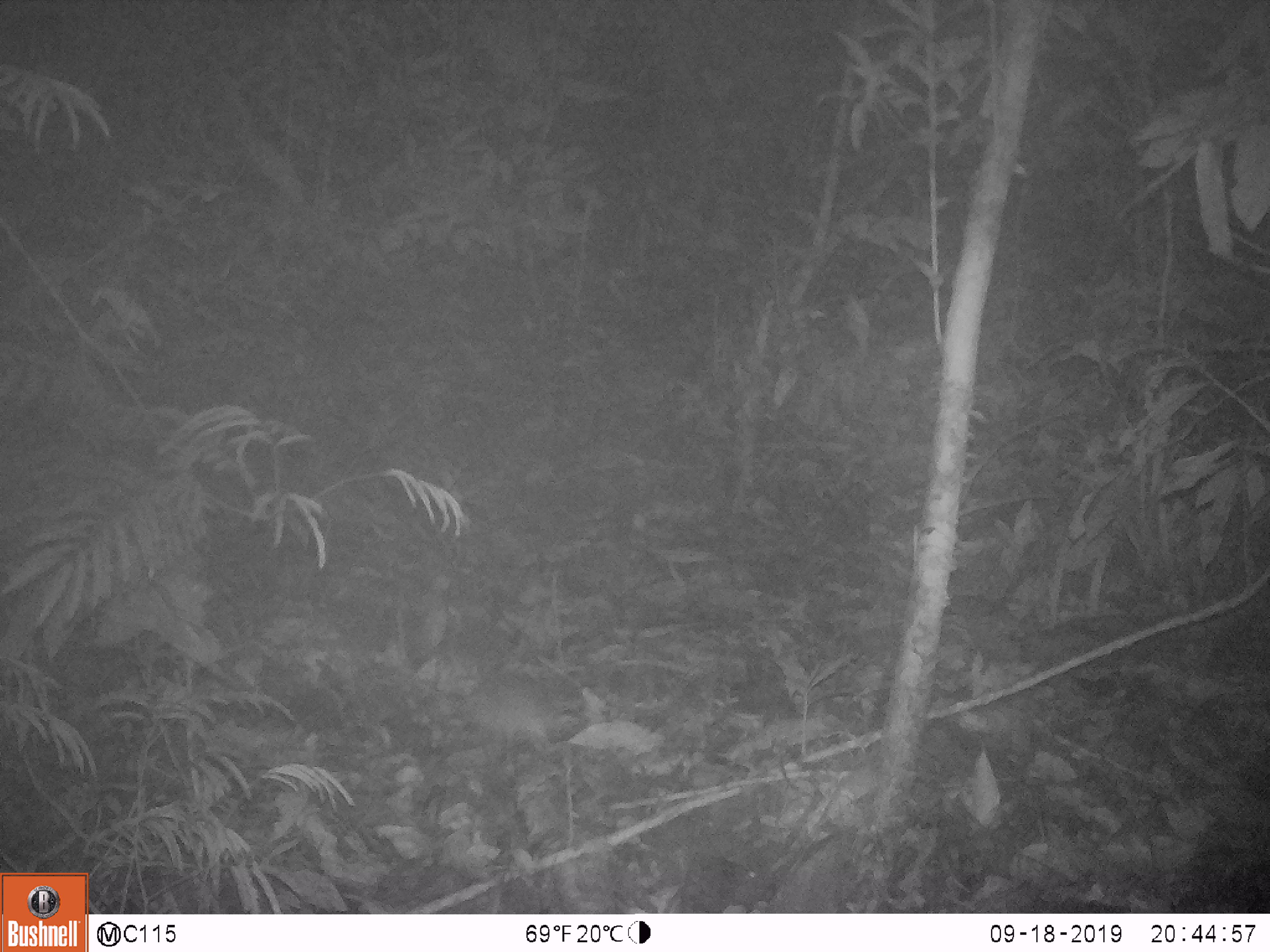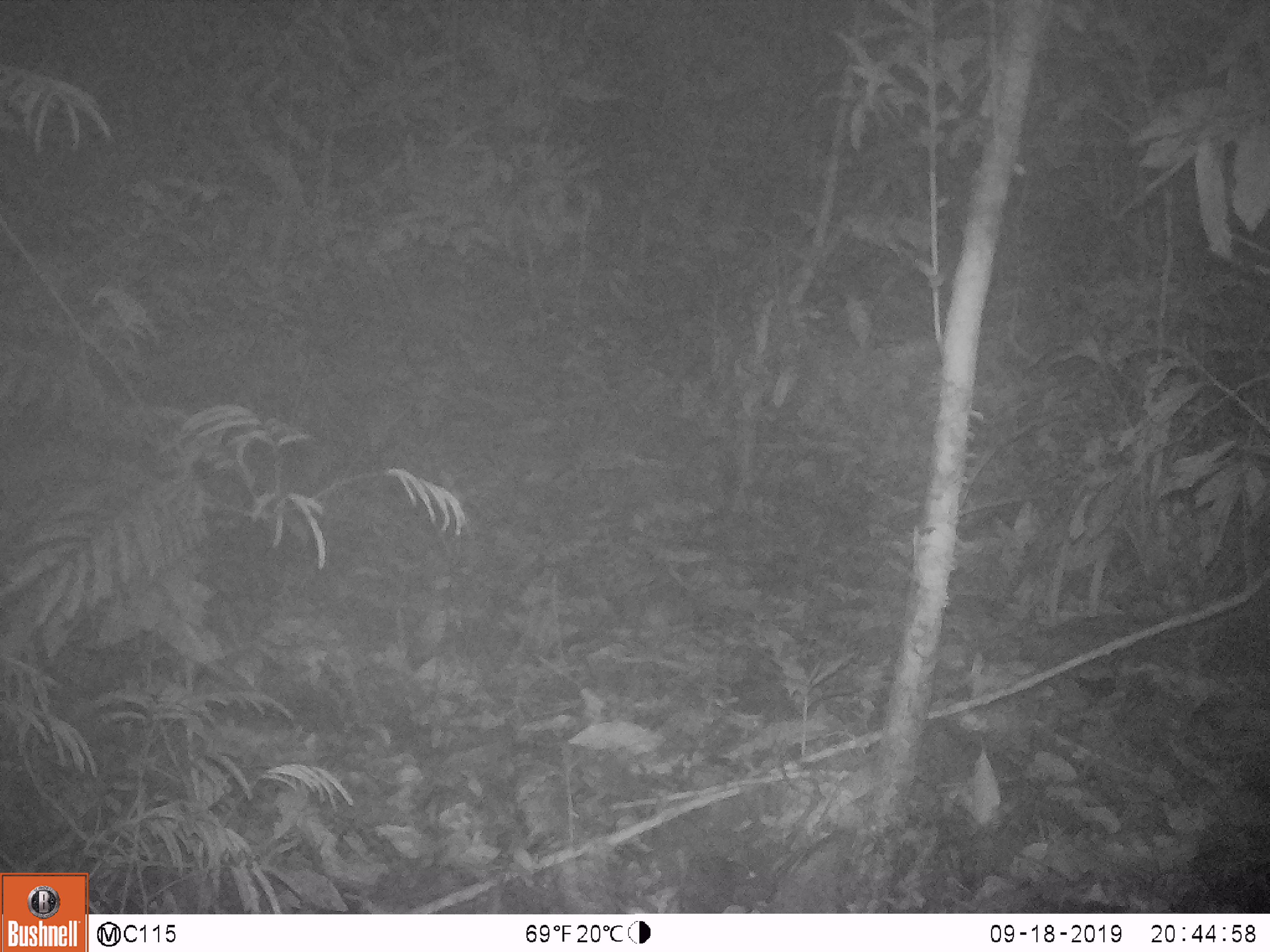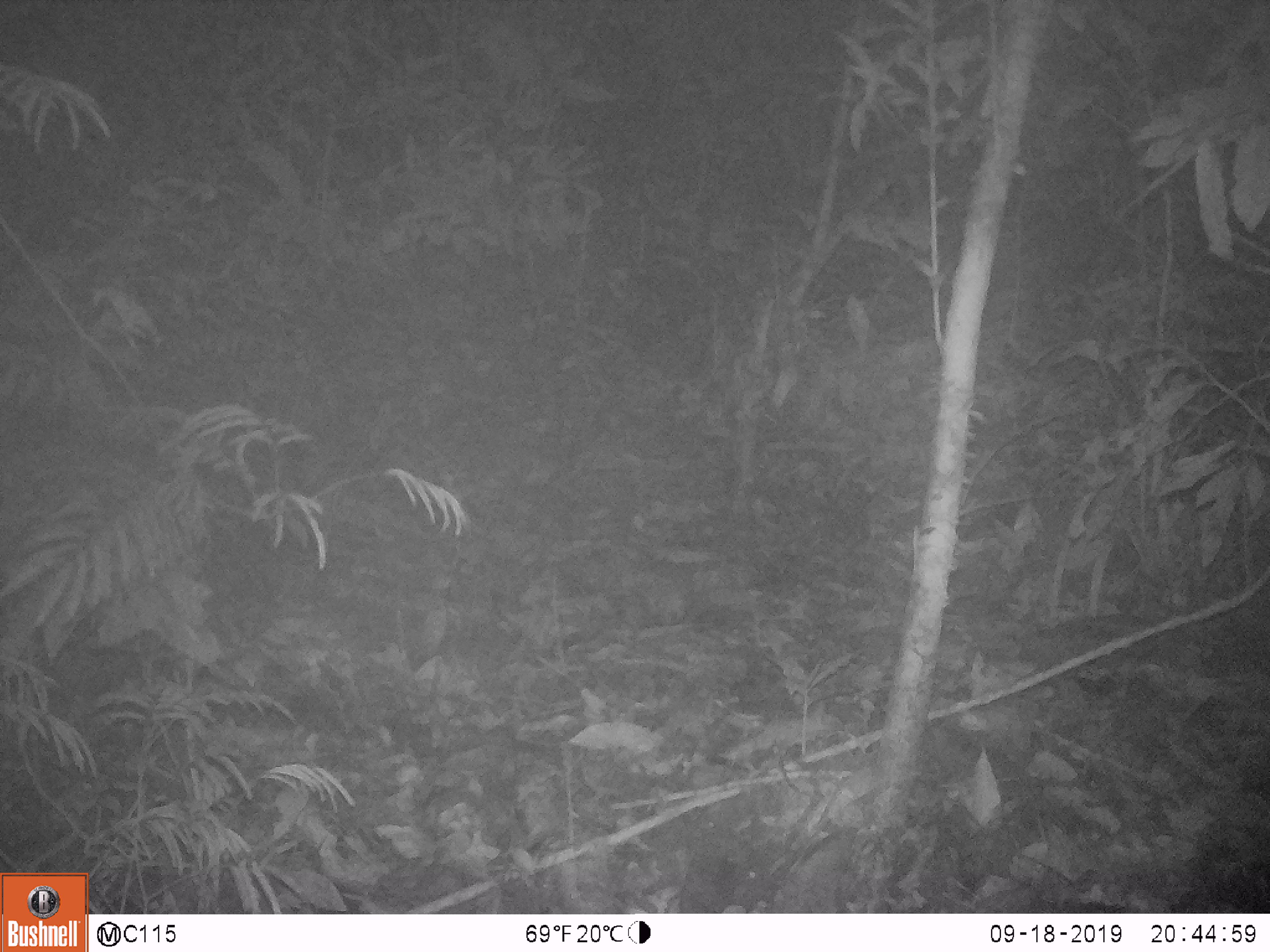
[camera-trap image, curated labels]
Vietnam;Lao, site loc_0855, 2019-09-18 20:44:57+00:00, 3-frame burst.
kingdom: Animalia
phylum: Chordata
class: Mammalia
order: Rodentia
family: Muridae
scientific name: Muridae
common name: old-world mice and rats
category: unidentified murid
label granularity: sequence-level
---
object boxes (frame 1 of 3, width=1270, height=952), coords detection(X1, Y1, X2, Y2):
unidentified murid: detection(465, 673, 554, 753)